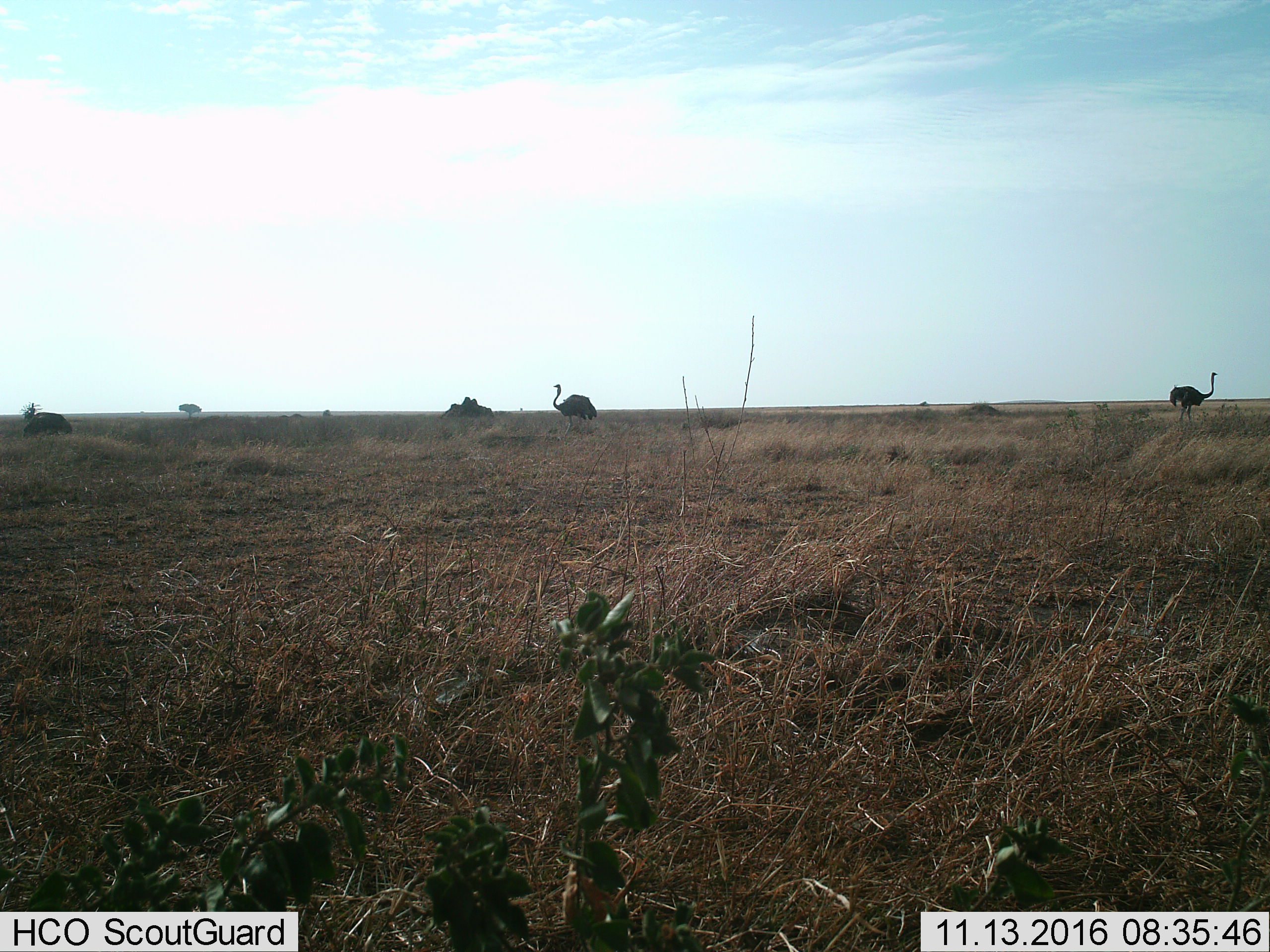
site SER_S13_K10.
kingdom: Animalia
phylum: Chordata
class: Aves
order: Struthioniformes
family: Struthionidae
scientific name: Struthionidae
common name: ostrich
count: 2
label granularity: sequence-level